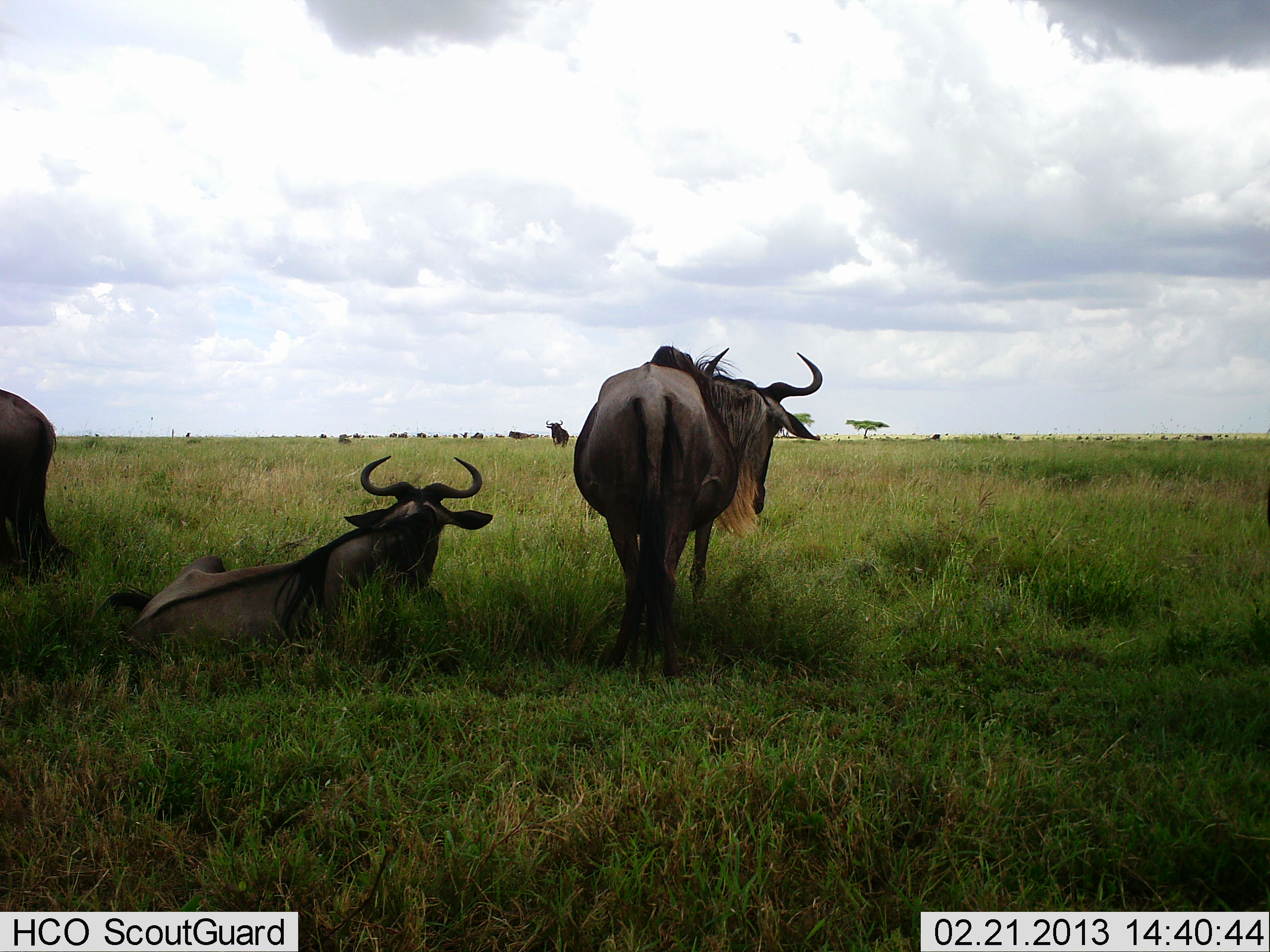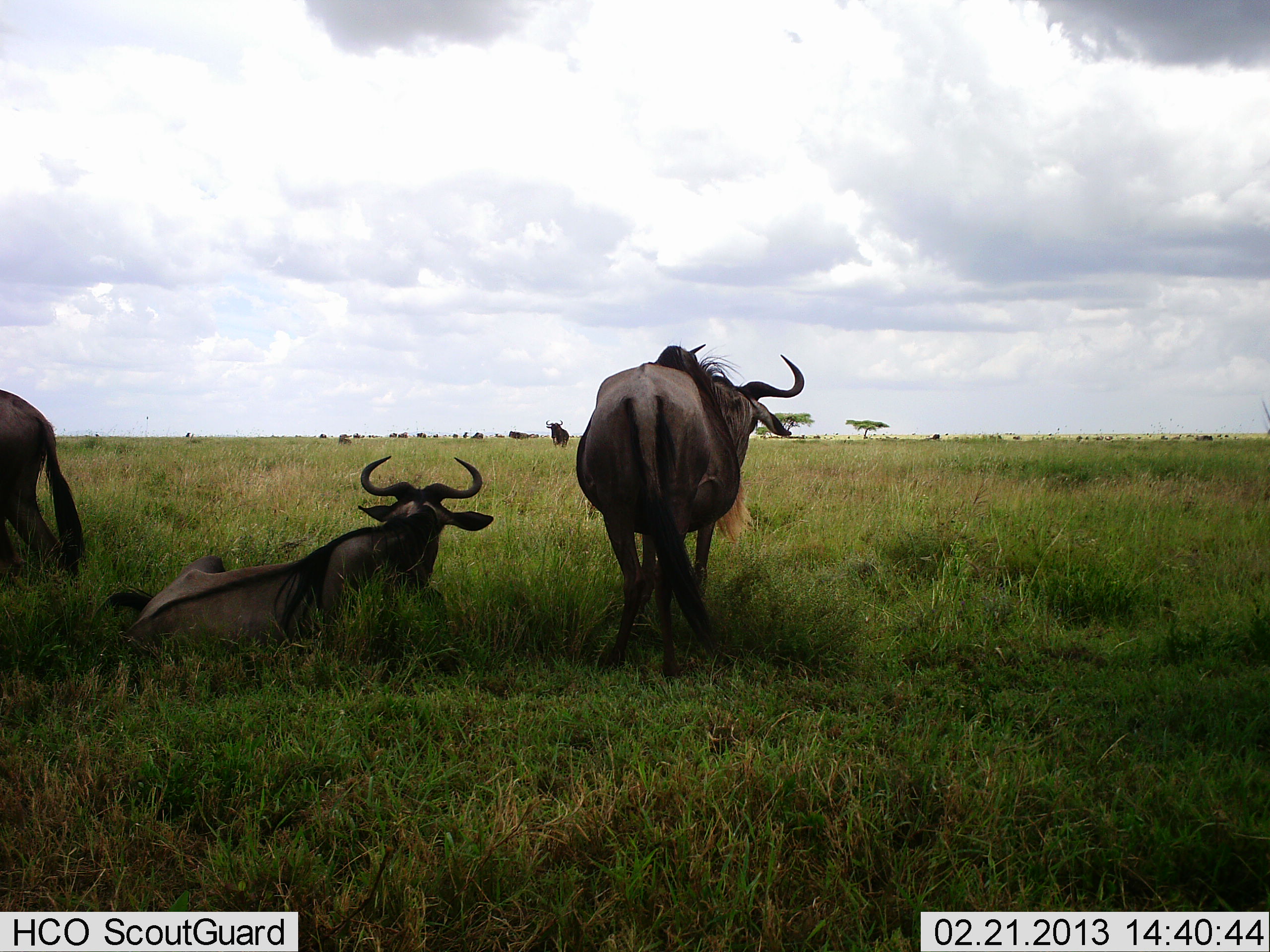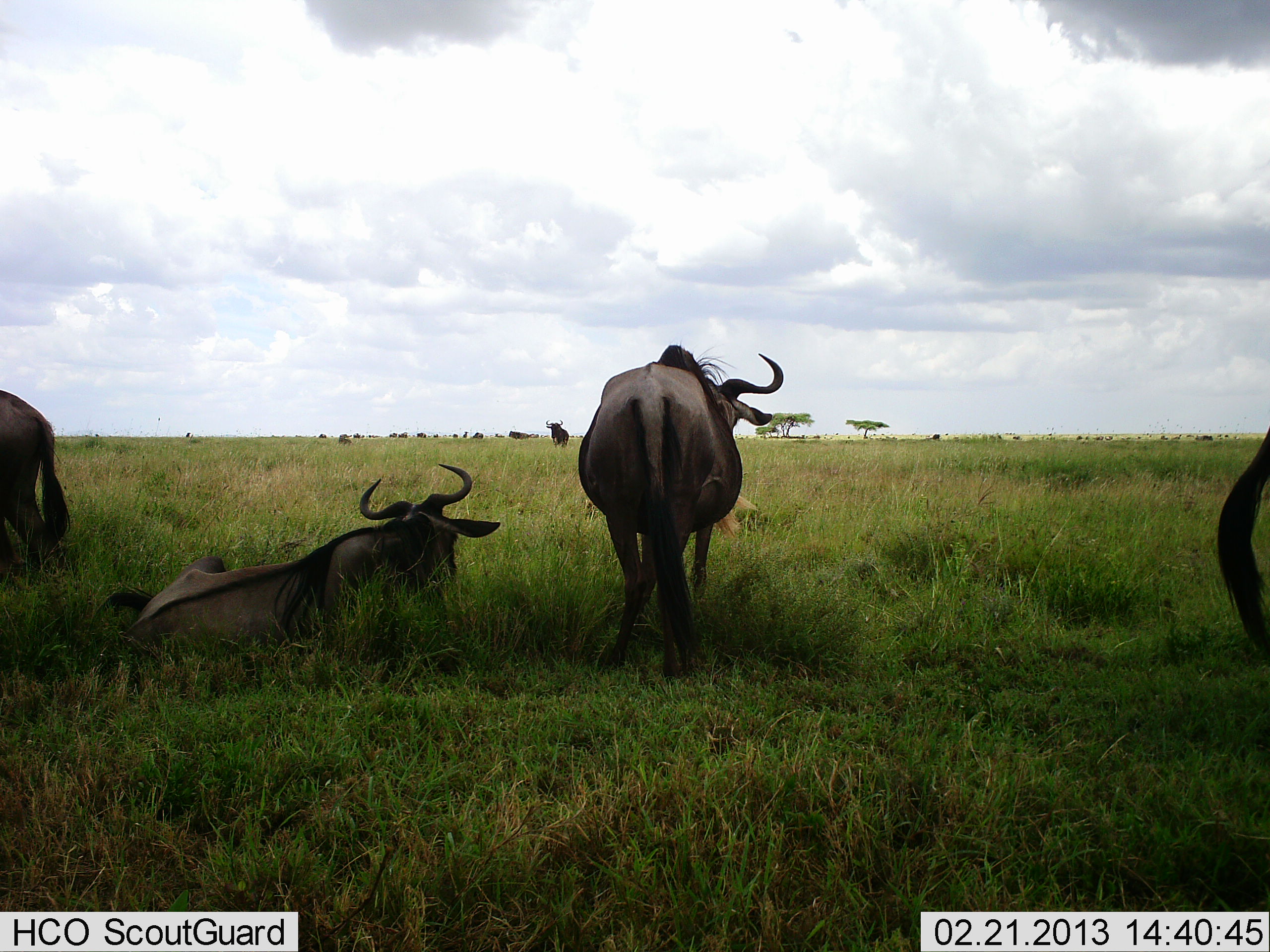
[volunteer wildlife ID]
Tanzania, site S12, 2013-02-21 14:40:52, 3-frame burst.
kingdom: Animalia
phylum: Chordata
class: Mammalia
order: Artiodactyla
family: Bovidae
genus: Connochaetes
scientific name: Connochaetes taurinus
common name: blue wildebeest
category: wildebeest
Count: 5.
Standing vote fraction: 77%.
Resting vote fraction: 100%.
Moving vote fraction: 9%.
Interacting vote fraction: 5%.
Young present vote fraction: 0%.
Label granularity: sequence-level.